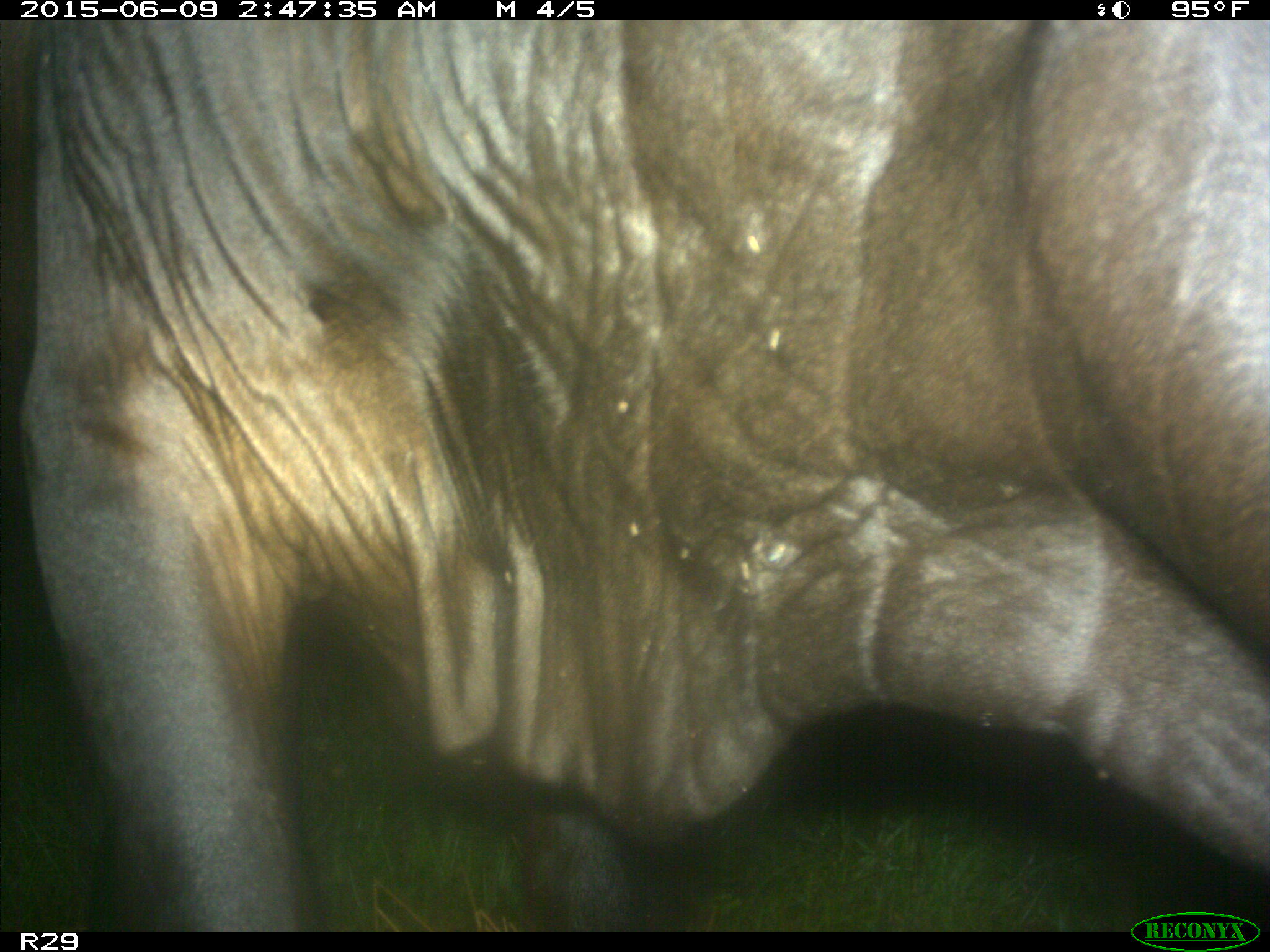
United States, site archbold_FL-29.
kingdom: Animalia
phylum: Chordata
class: Mammalia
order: Artiodactyla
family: Bovidae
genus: Bos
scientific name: Bos taurus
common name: domestic cow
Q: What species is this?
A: Bos taurus (domestic cow).